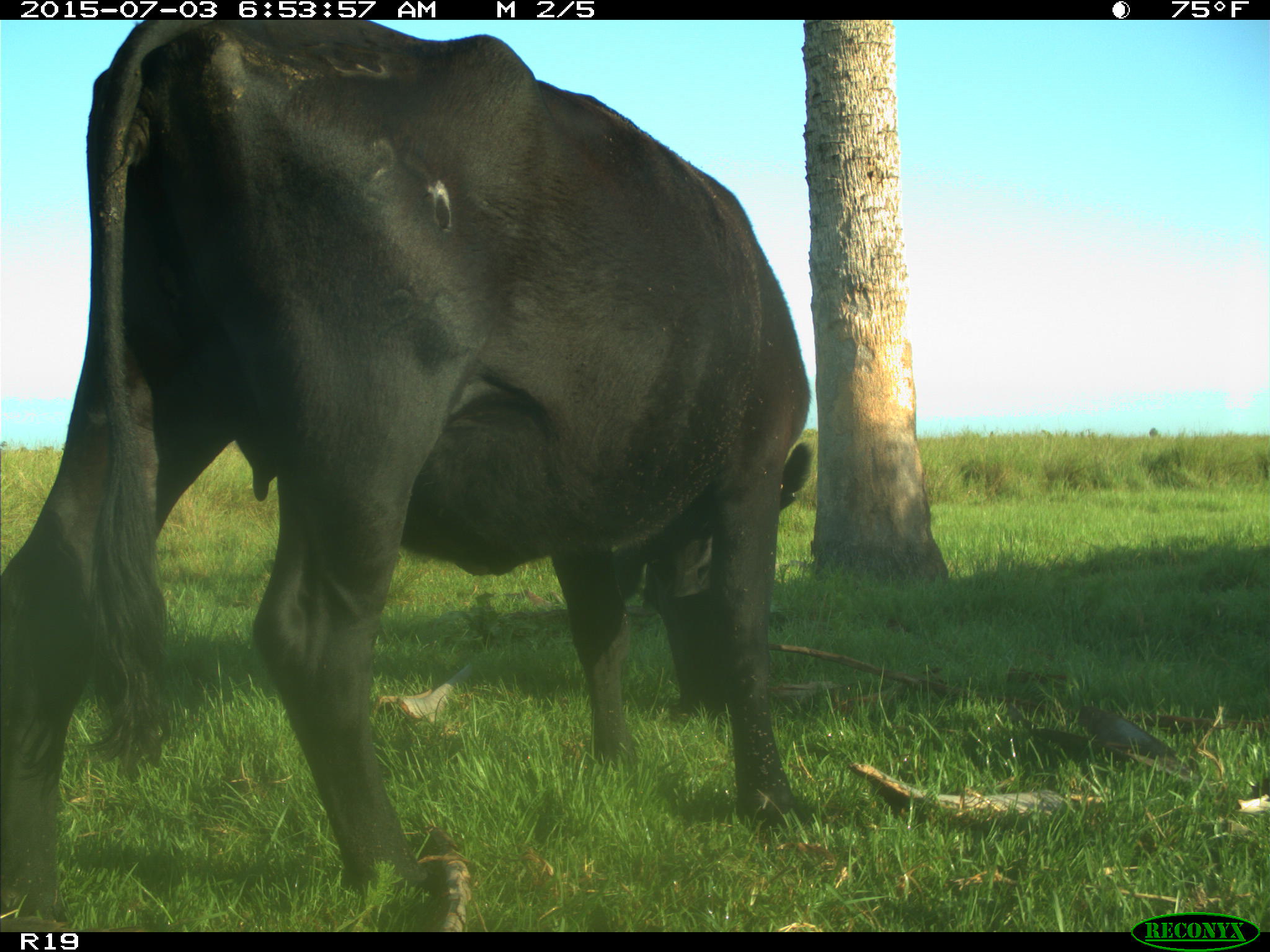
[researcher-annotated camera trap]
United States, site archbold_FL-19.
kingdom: Animalia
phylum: Chordata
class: Mammalia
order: Artiodactyla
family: Bovidae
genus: Bos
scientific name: Bos taurus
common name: domestic cow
Bos taurus (domestic cow).